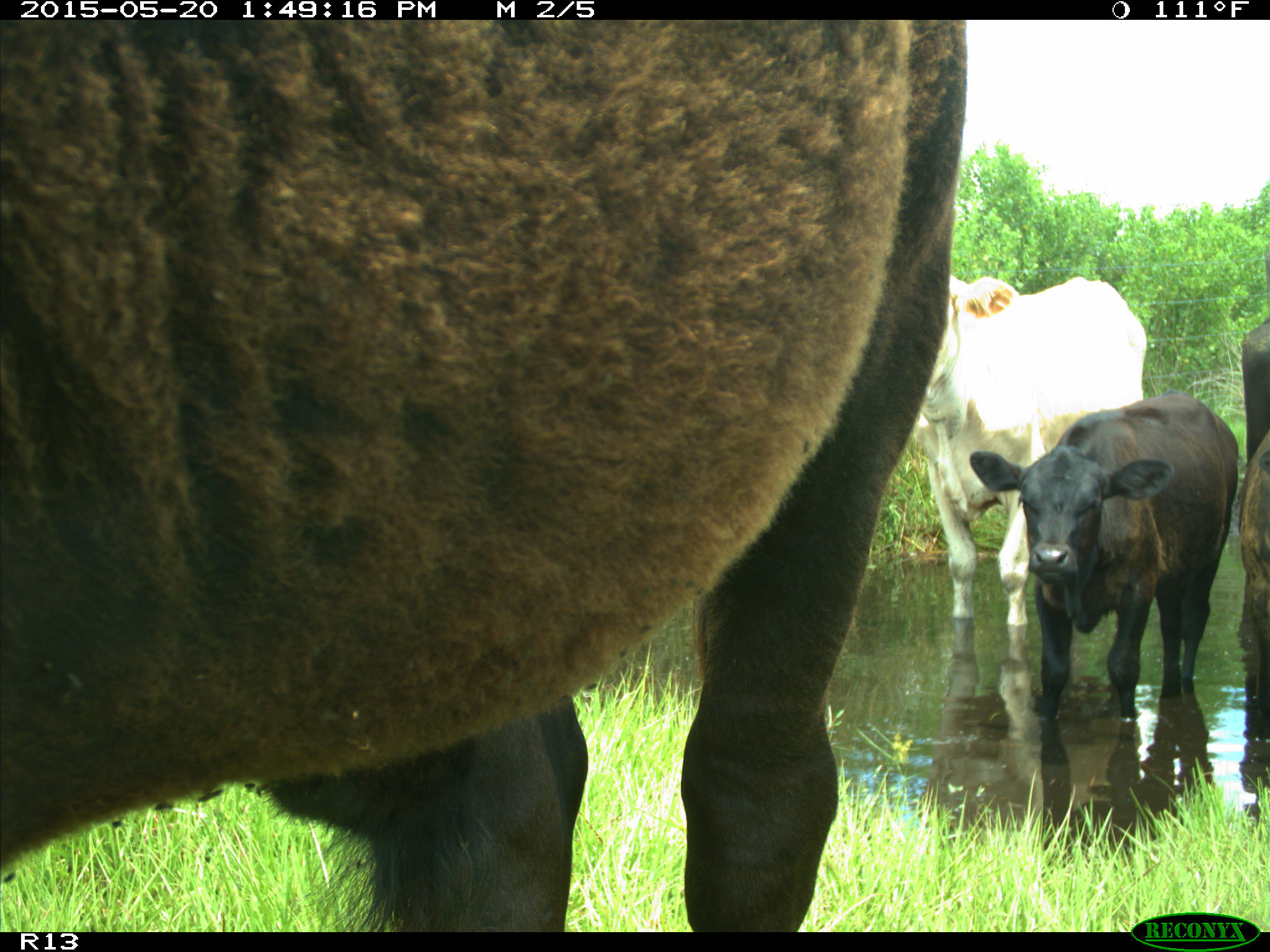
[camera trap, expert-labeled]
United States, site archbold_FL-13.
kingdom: Animalia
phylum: Chordata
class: Mammalia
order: Artiodactyla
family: Bovidae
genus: Bos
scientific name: Bos taurus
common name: domestic cow